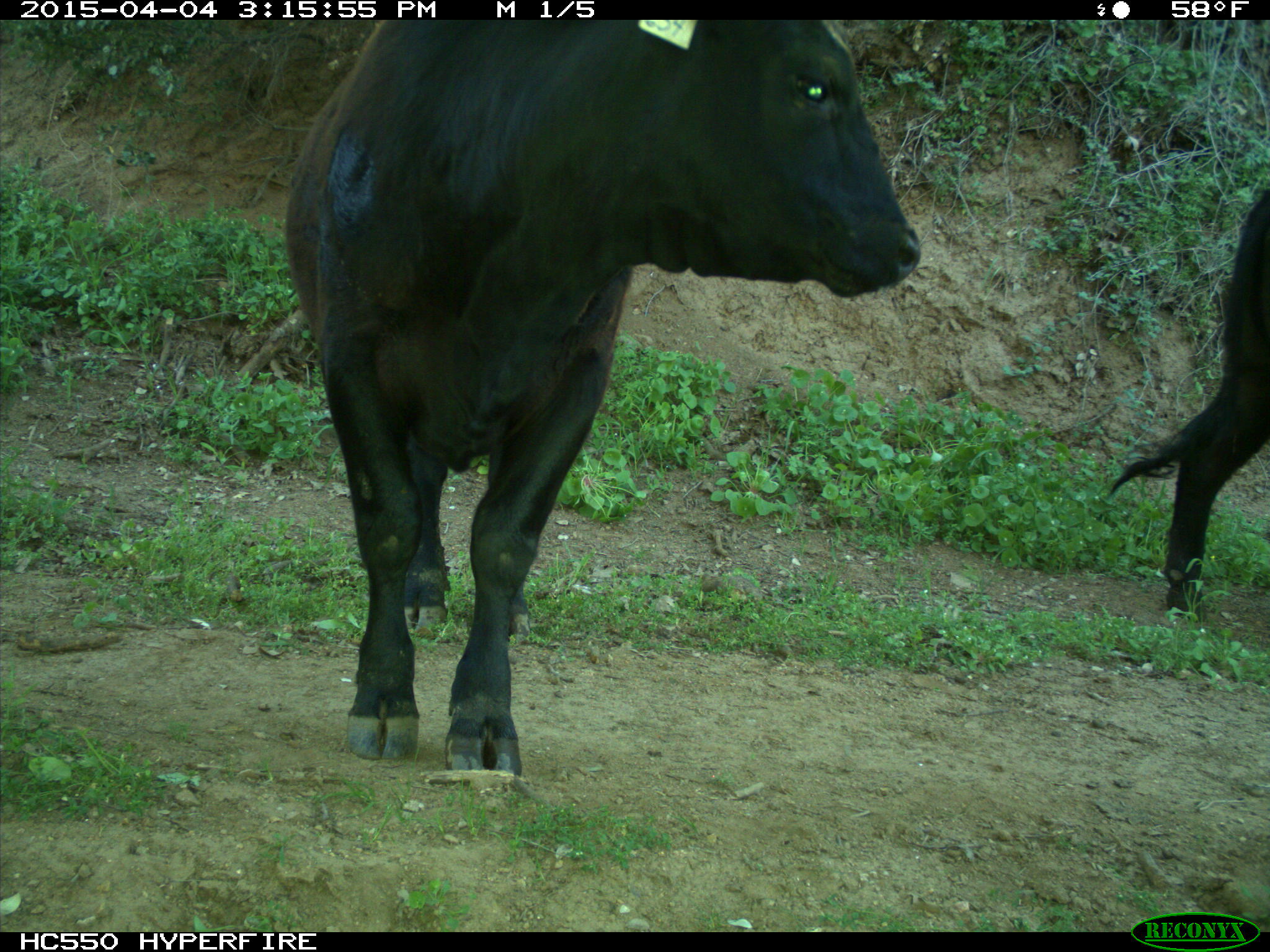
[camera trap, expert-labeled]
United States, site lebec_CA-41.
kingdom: Animalia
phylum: Chordata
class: Mammalia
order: Artiodactyla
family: Bovidae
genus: Bos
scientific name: Bos taurus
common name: domestic cow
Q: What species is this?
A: Bos taurus (domestic cow).